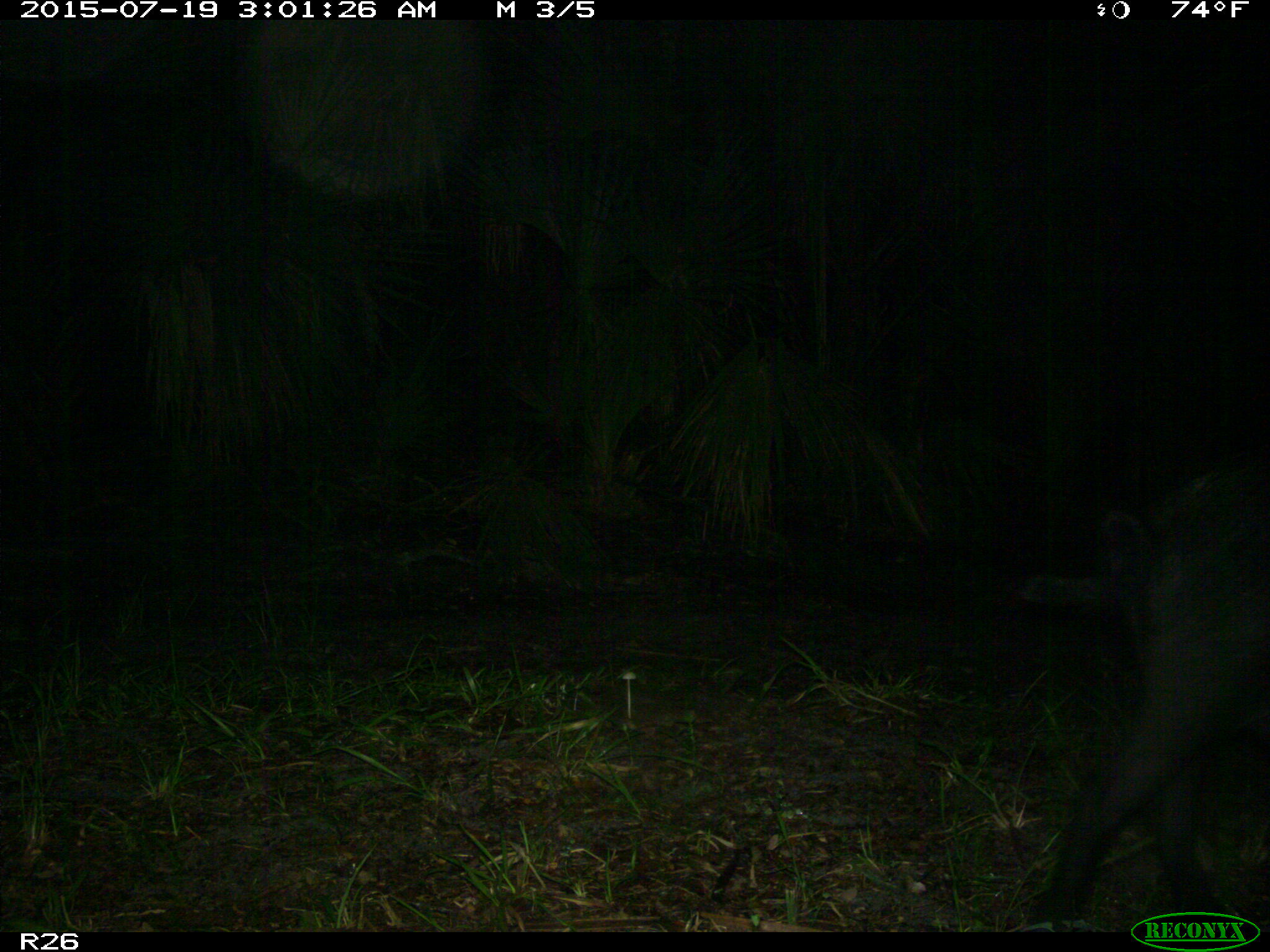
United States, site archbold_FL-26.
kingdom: Animalia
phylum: Chordata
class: Mammalia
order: Artiodactyla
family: Suidae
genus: Sus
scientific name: Sus scrofa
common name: wild boar